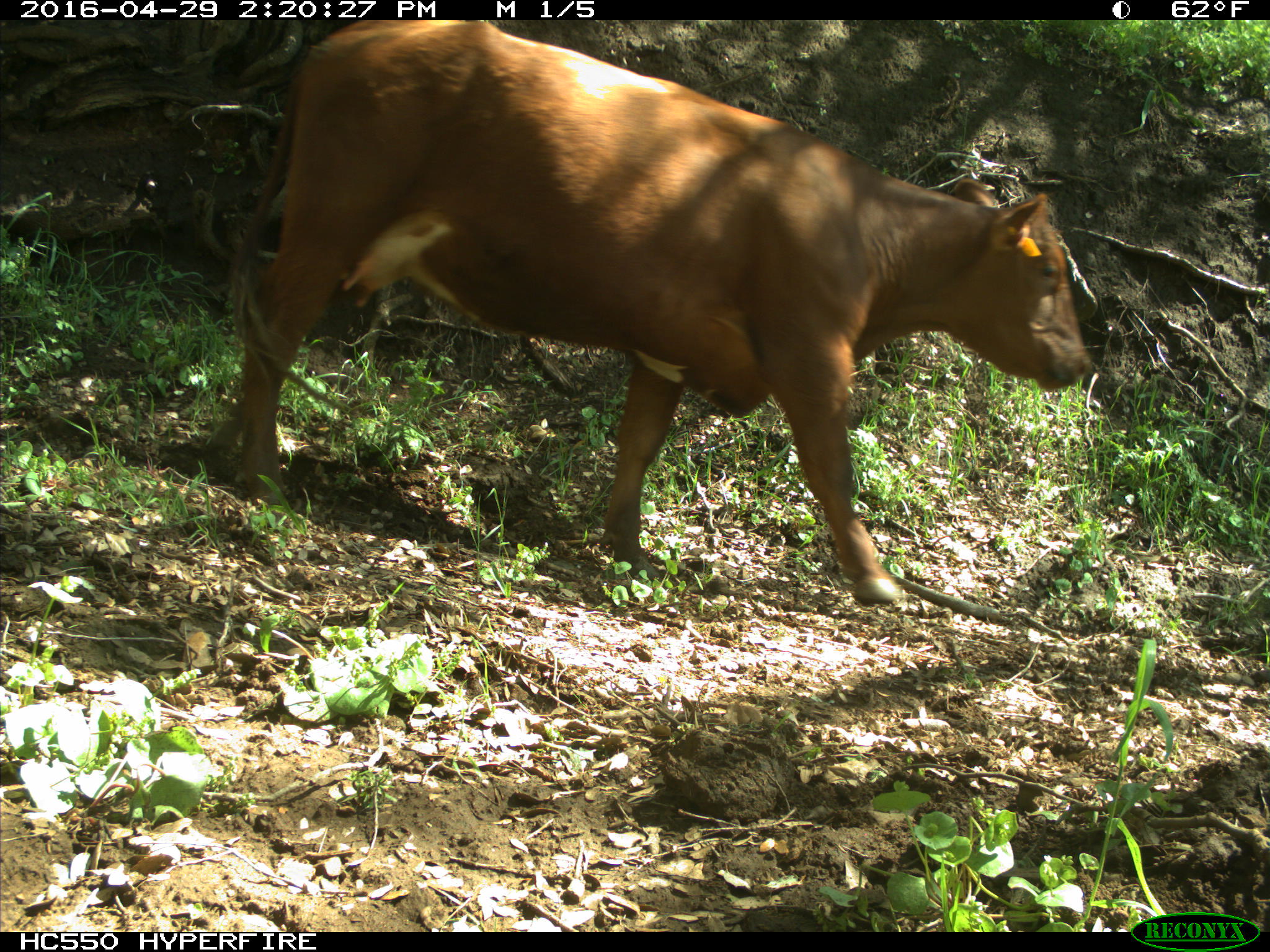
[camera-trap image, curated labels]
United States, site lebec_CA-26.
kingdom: Animalia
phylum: Chordata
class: Mammalia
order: Artiodactyla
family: Bovidae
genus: Bos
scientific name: Bos taurus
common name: domestic cow